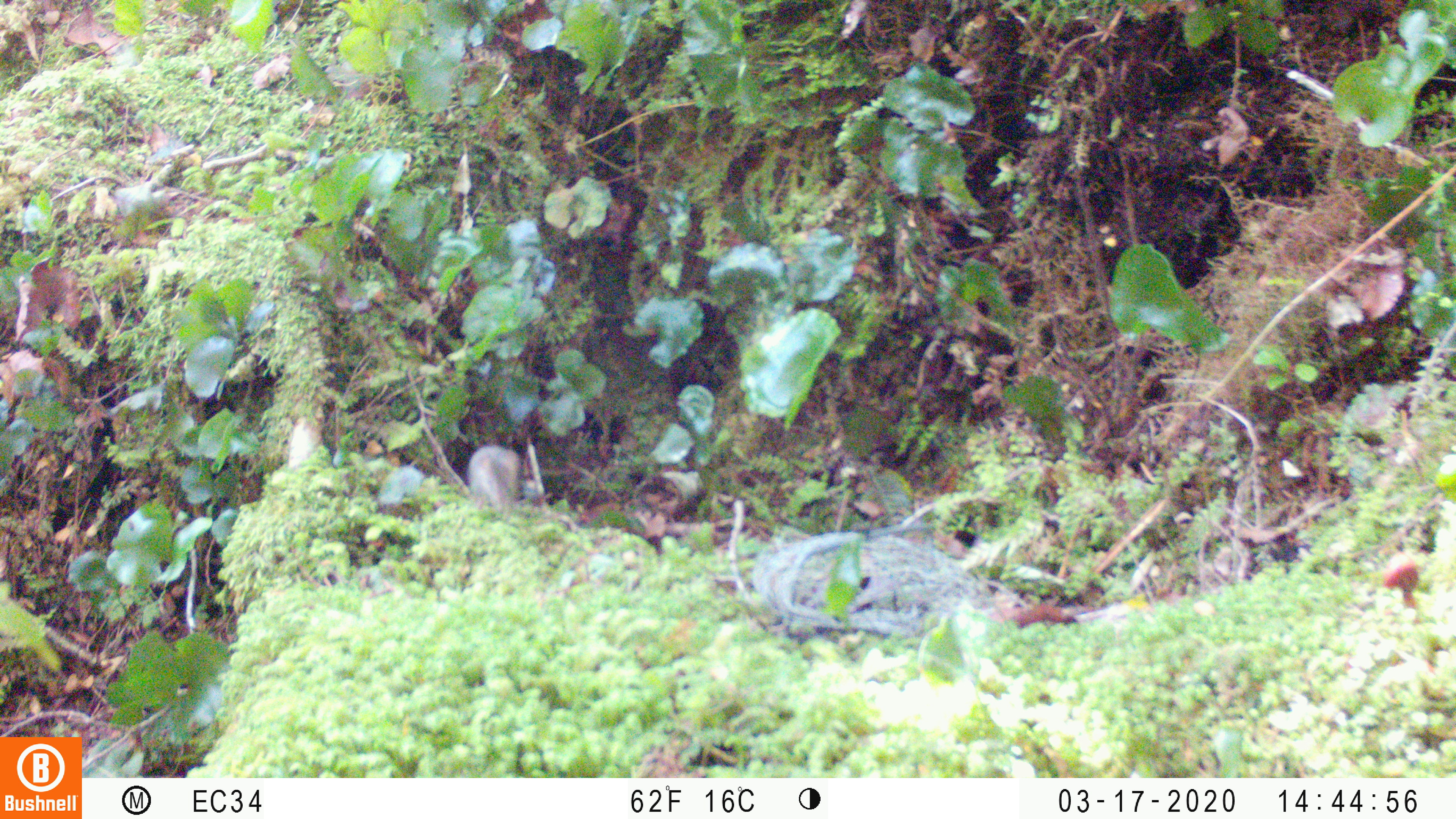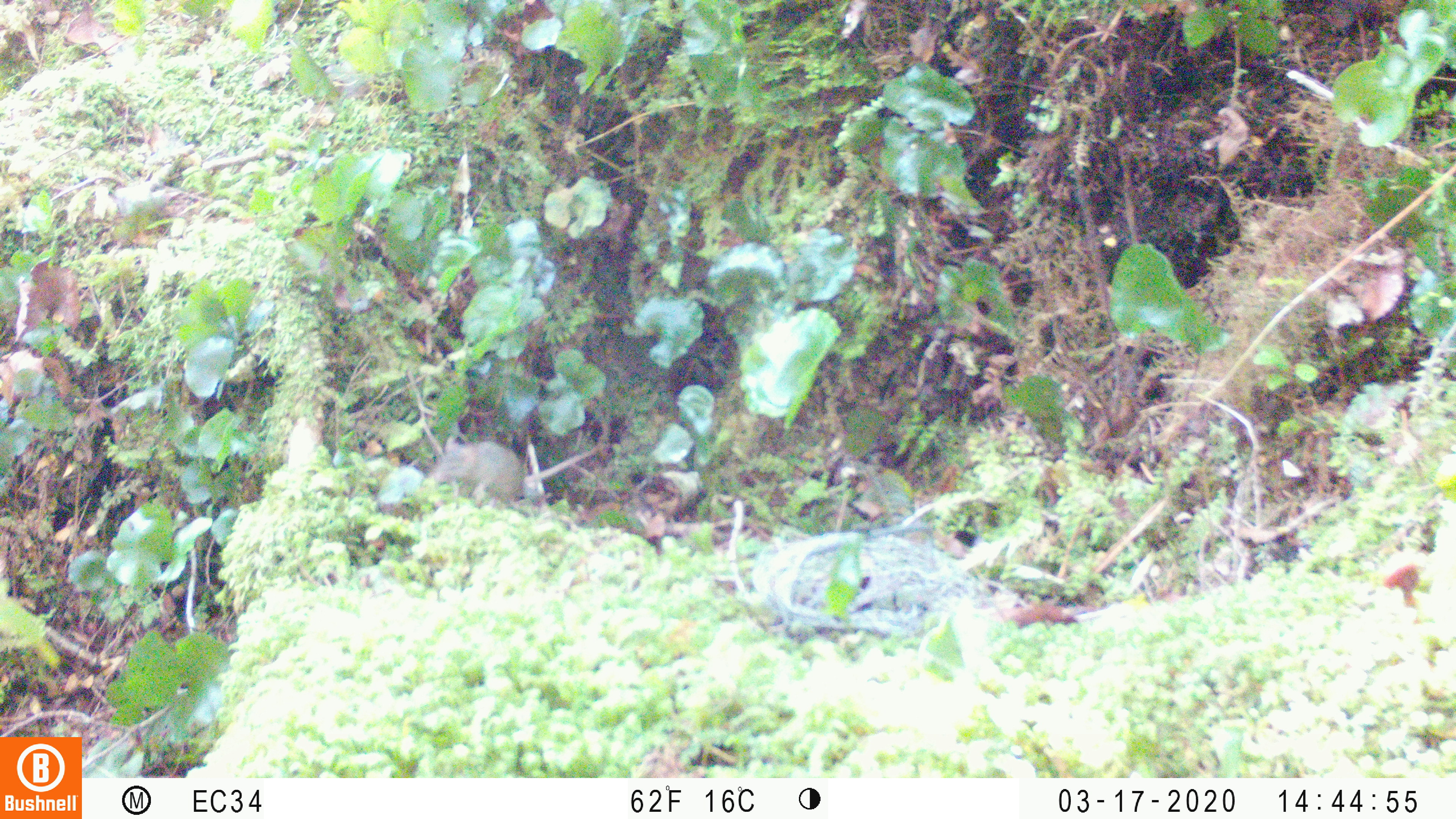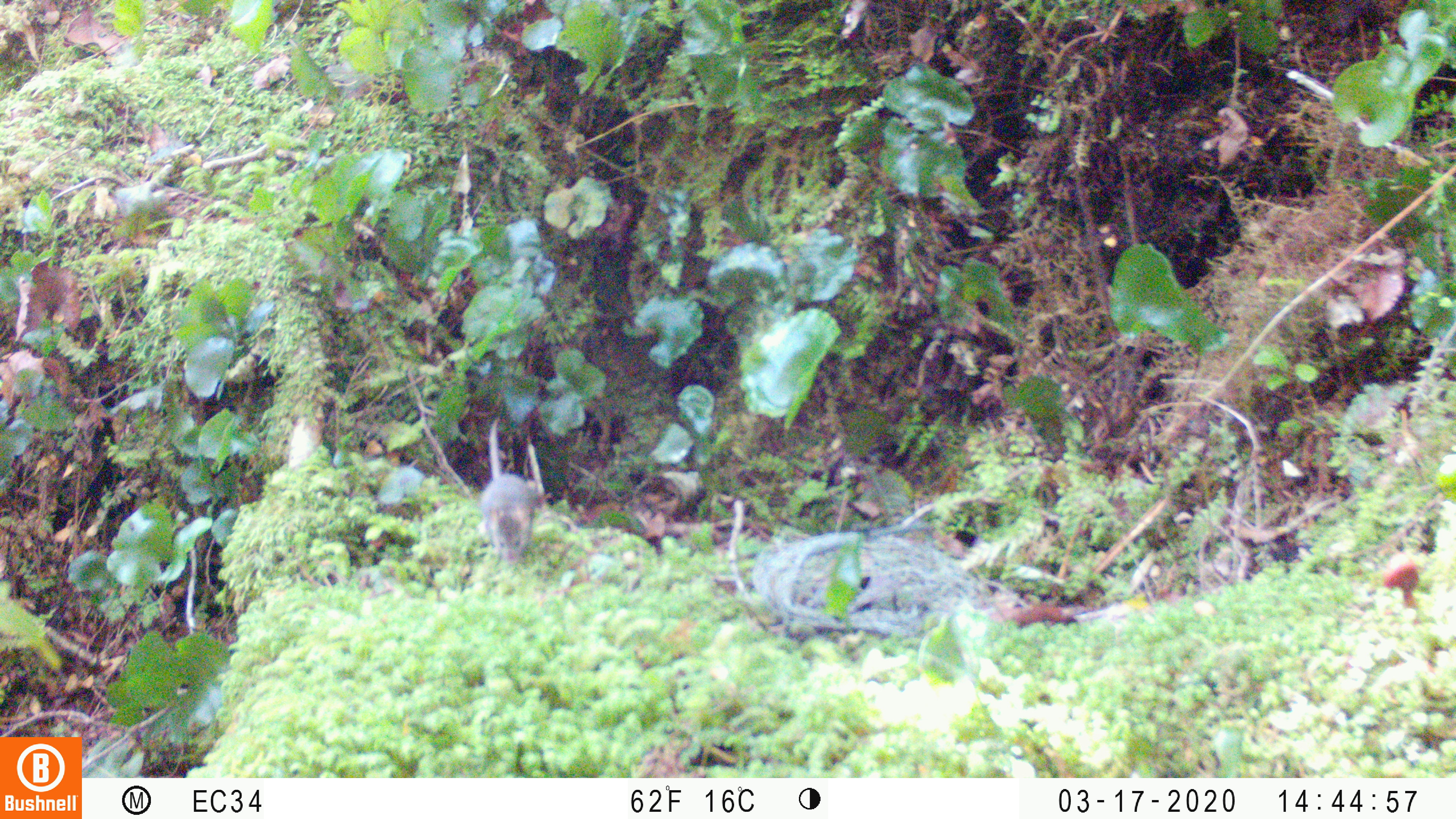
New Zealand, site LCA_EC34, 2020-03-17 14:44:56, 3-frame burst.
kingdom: Animalia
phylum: Chordata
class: Mammalia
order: Rodentia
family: Muridae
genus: Mus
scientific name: Mus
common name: mouse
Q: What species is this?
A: Mouse (Mus).